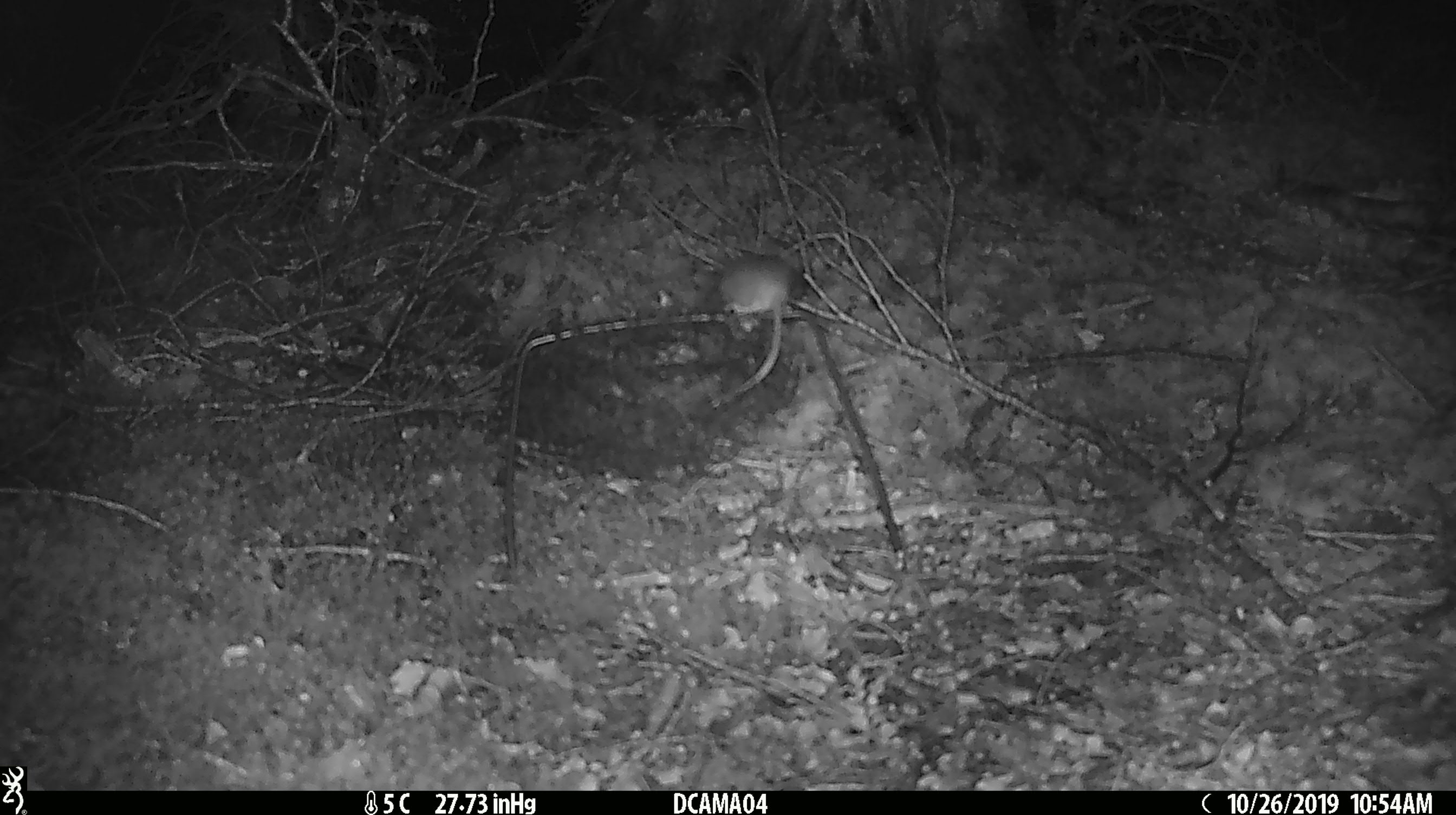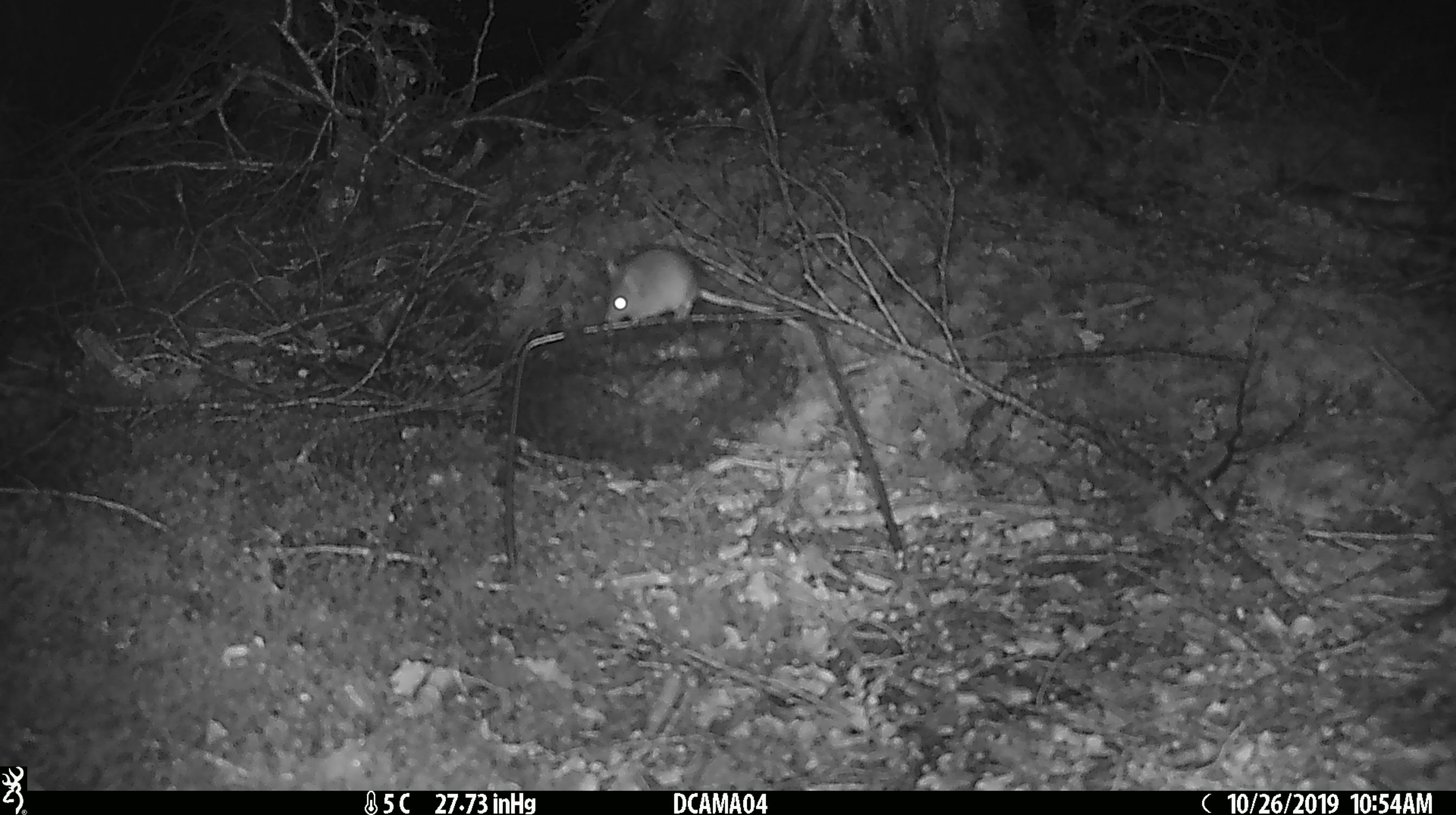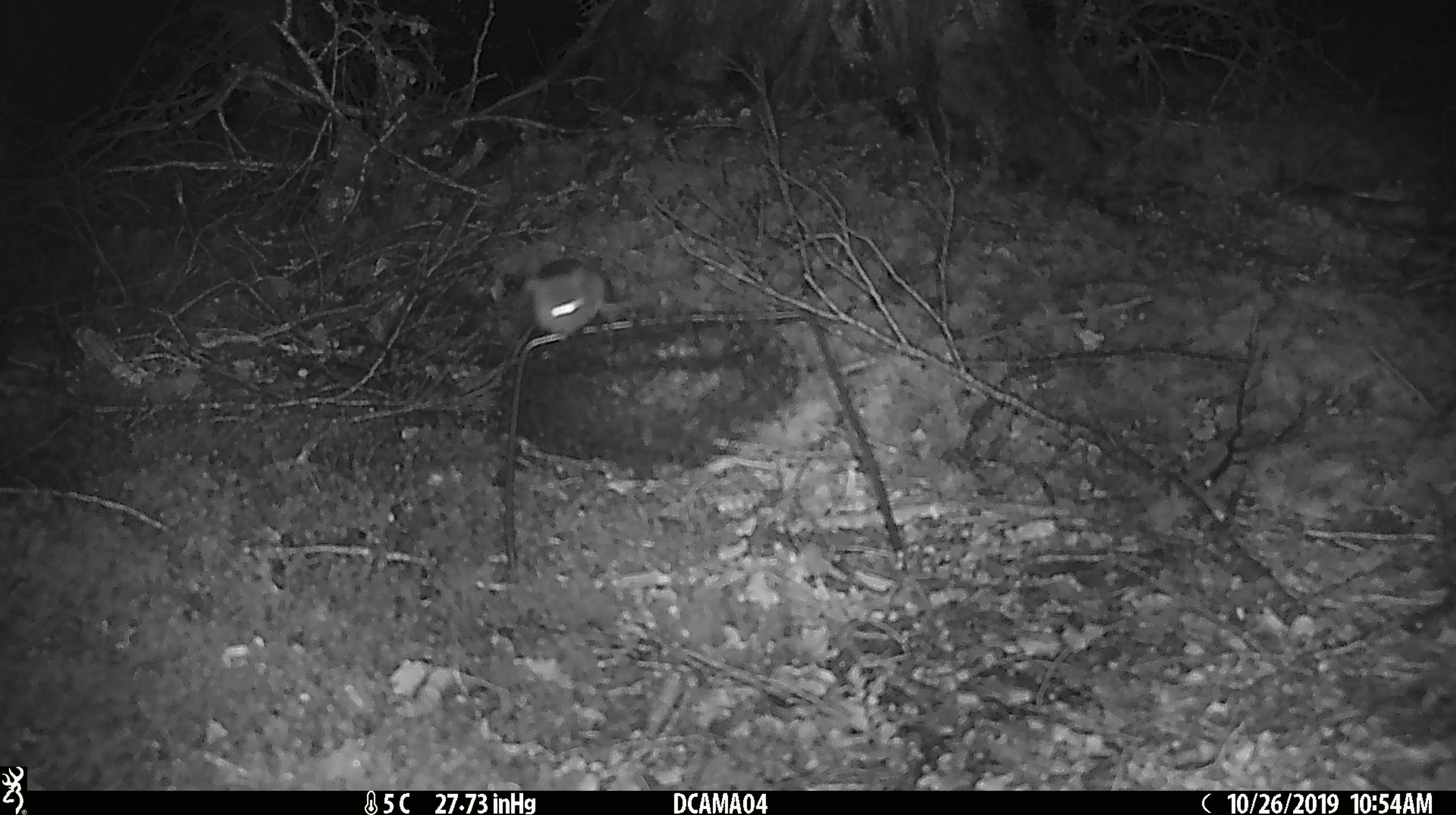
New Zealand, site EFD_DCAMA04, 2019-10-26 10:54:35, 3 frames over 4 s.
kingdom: Animalia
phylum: Chordata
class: Mammalia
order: Rodentia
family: Muridae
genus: Mus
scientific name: Mus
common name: mouse